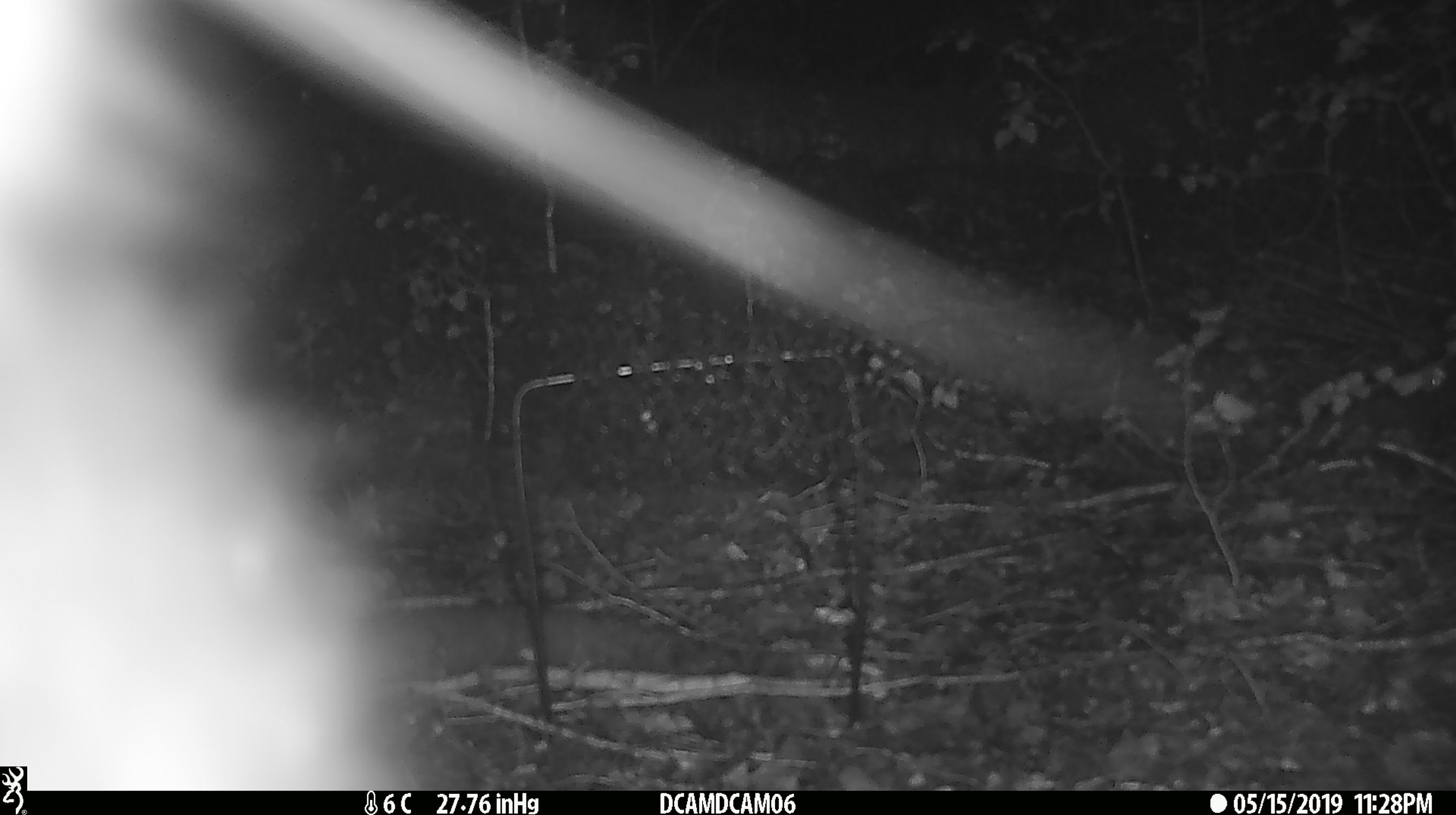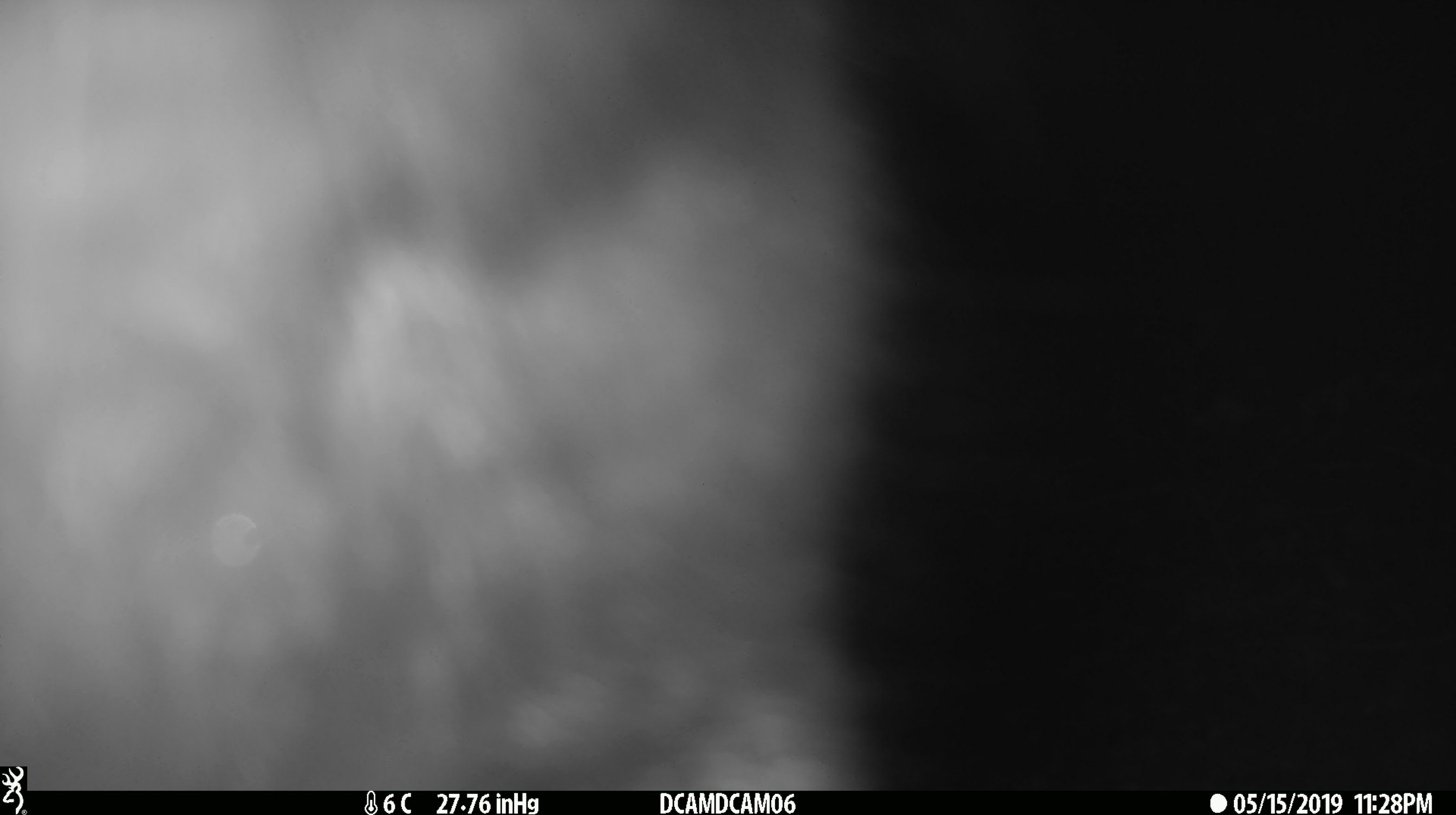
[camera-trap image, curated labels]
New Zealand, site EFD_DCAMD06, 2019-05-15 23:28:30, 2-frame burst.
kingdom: Animalia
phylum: Chordata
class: Mammalia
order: Diprotodontia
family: Phalangeridae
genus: Trichosurus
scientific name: Trichosurus vulpecula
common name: common brushtail possum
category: possum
Possum (common brushtail possum) (Trichosurus vulpecula).